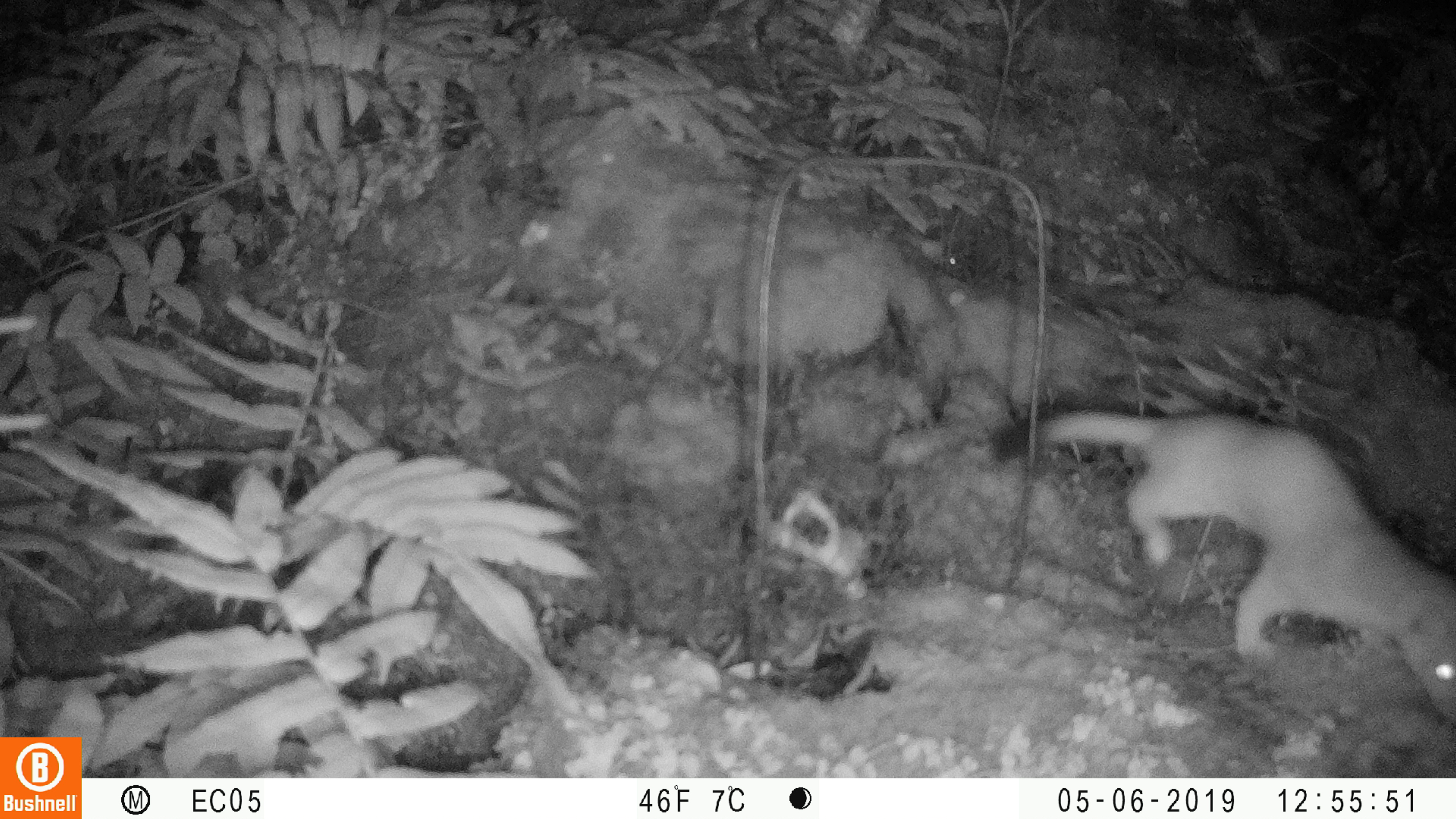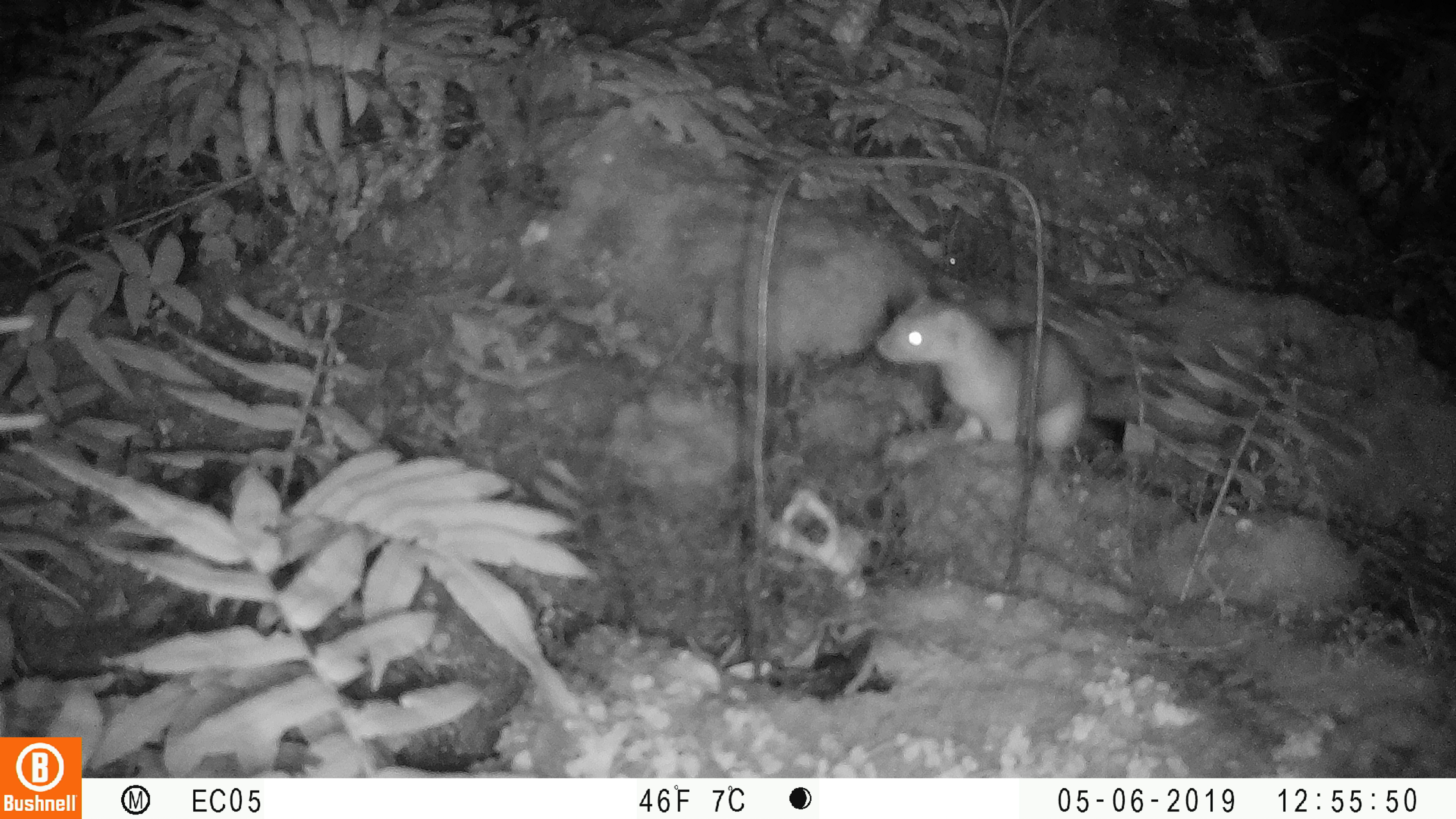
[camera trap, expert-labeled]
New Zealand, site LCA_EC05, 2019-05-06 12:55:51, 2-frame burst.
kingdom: Animalia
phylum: Chordata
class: Mammalia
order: Carnivora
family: Mustelidae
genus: Mustela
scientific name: Mustela erminea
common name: stoat